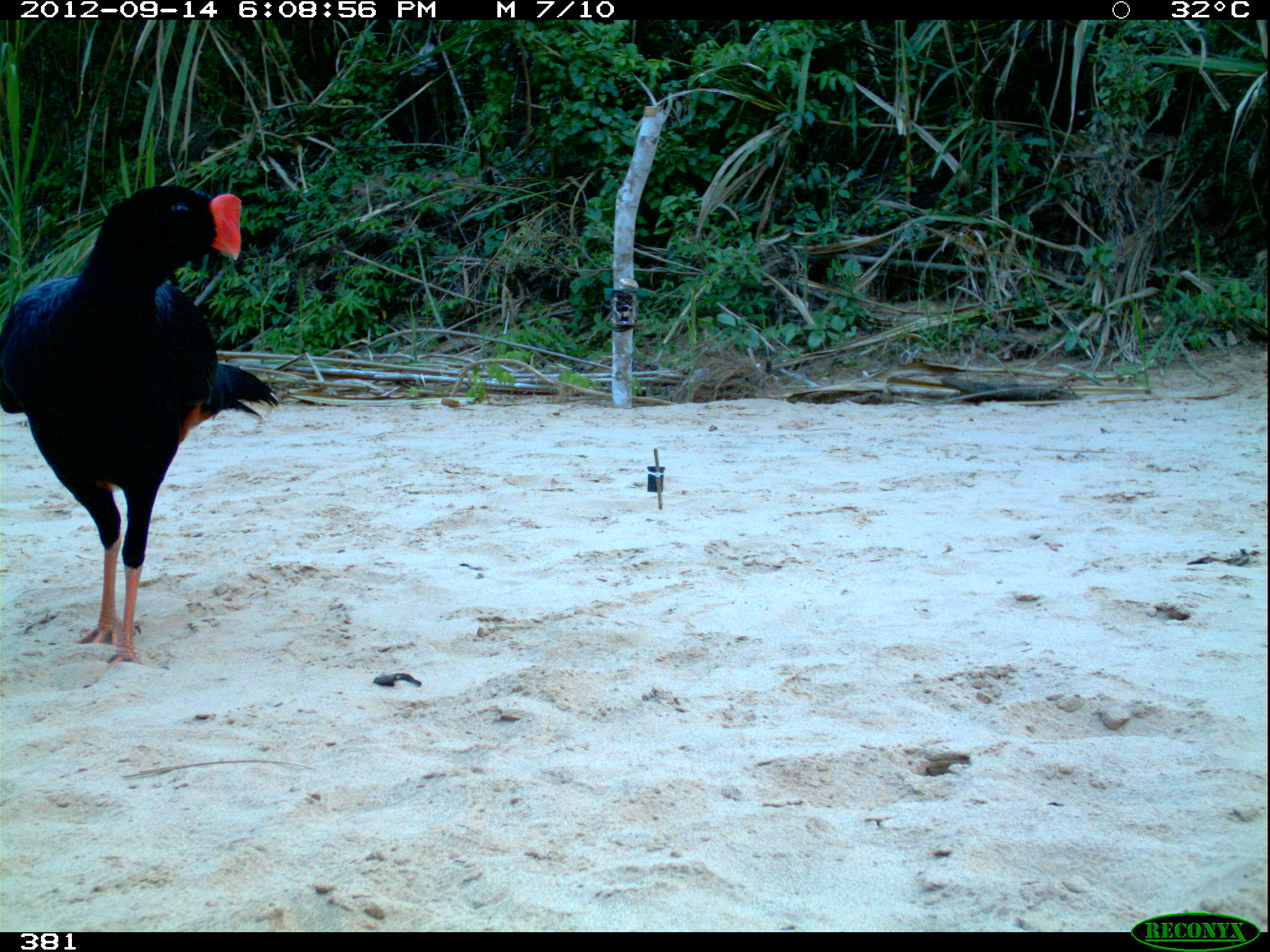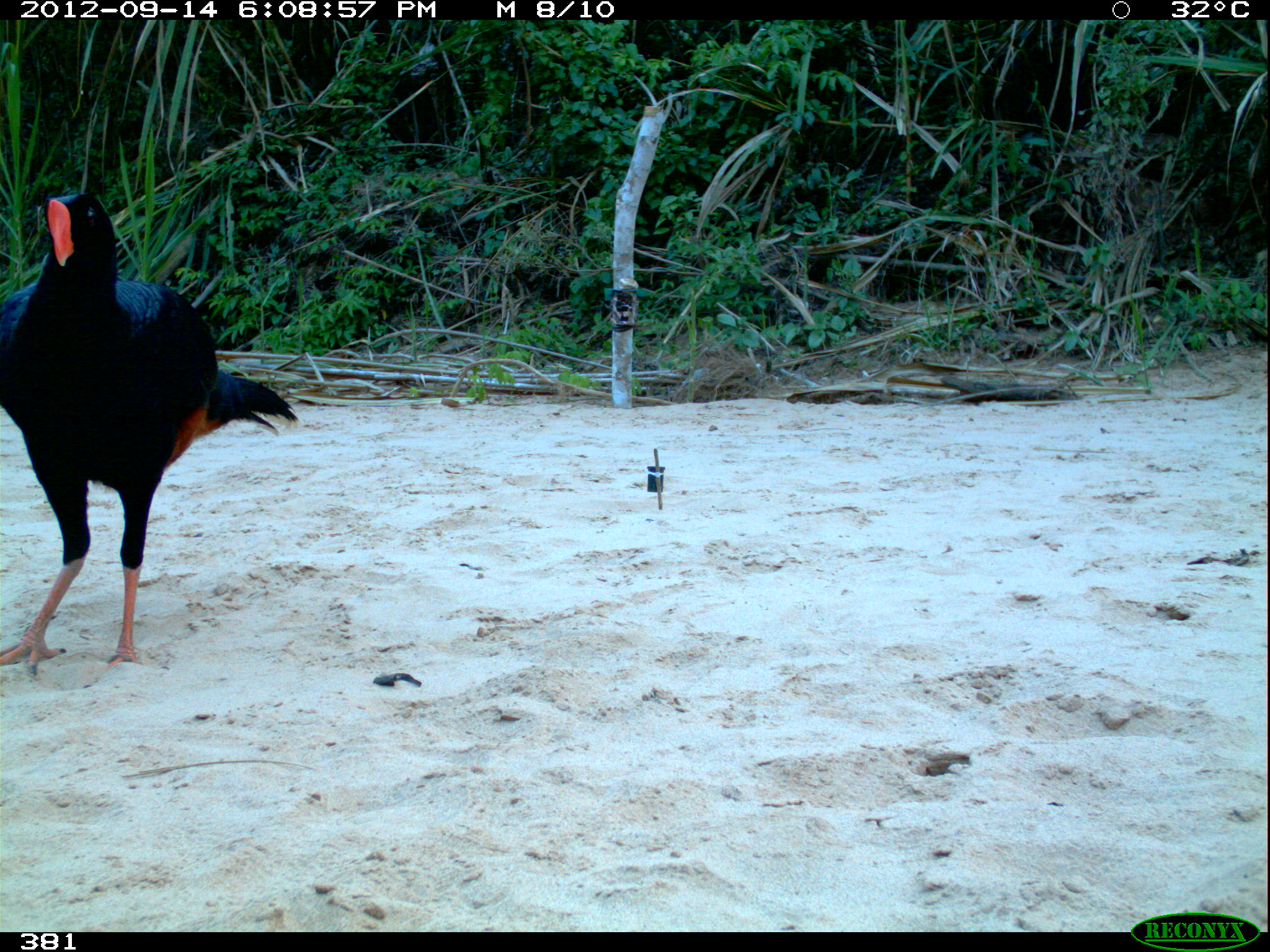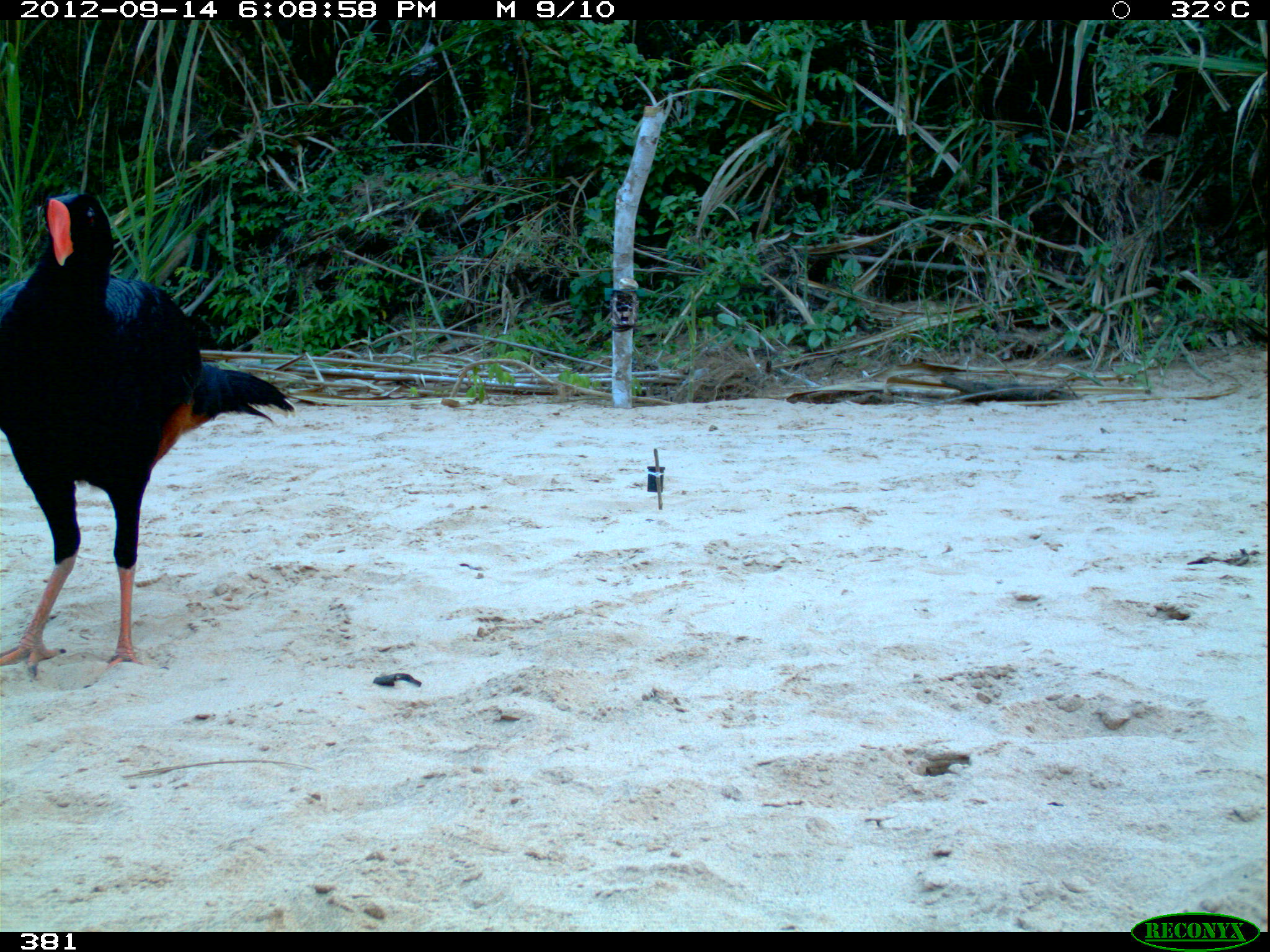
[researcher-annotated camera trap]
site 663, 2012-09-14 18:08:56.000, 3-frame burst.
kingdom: Animalia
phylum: Chordata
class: Aves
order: Galliformes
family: Cracidae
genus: Mitu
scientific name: Mitu tuberosum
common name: razor-billed curassow